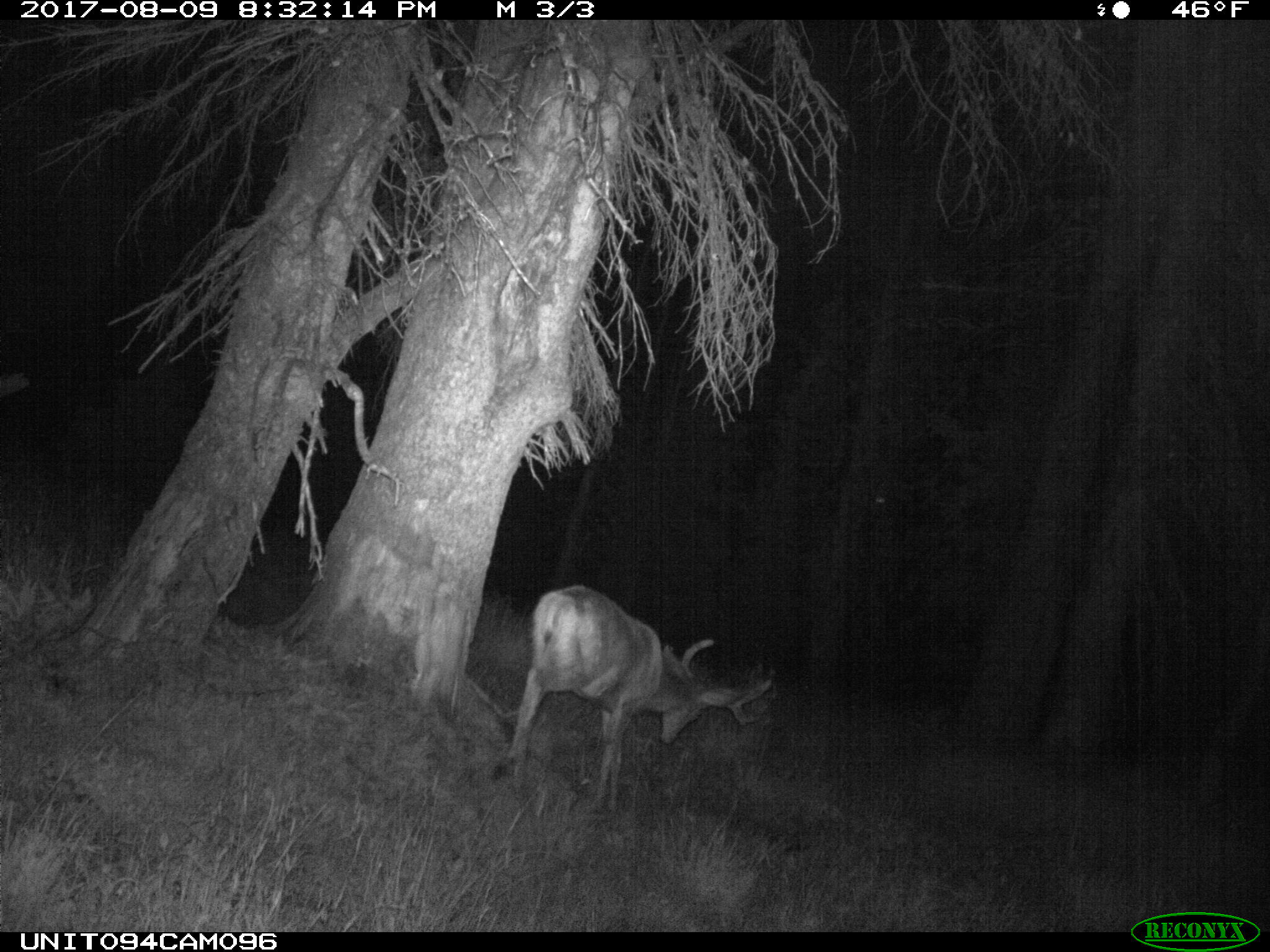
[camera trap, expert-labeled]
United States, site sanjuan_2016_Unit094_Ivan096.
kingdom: Animalia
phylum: Chordata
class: Mammalia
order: Artiodactyla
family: Cervidae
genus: Odocoileus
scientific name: Odocoileus hemionus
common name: mule deer